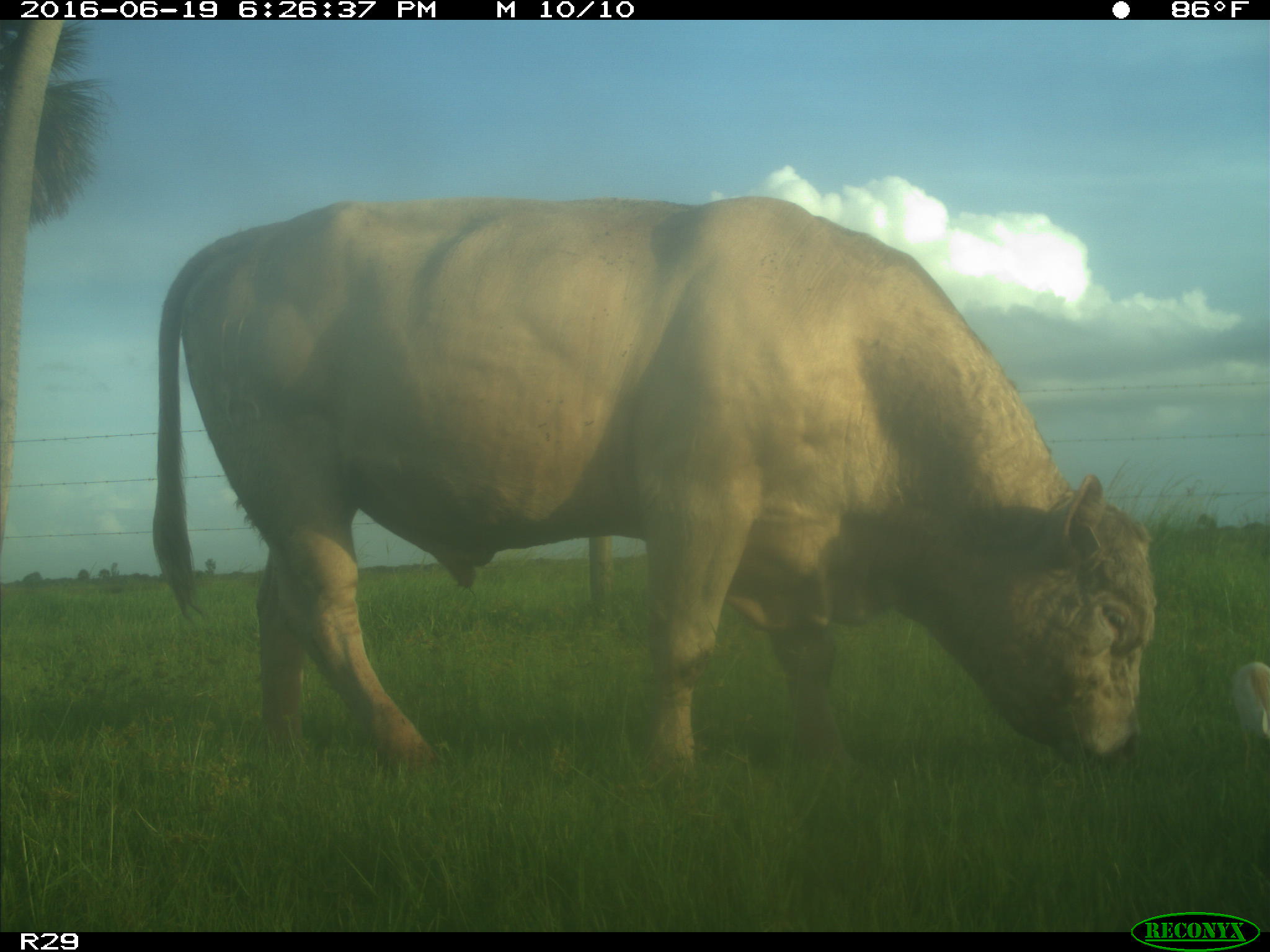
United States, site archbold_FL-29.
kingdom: Animalia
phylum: Chordata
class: Mammalia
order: Artiodactyla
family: Bovidae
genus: Bos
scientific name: Bos taurus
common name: domestic cow